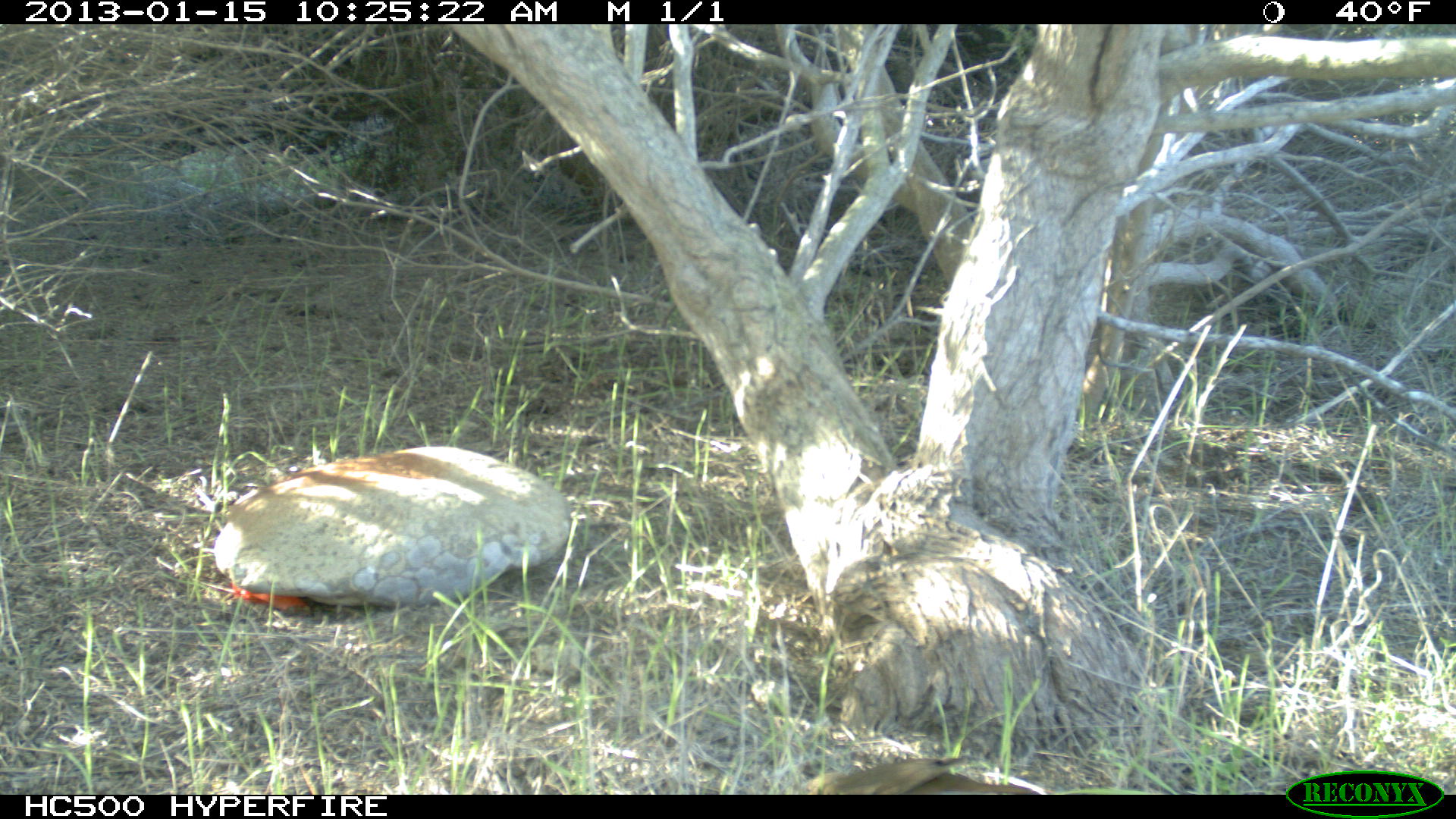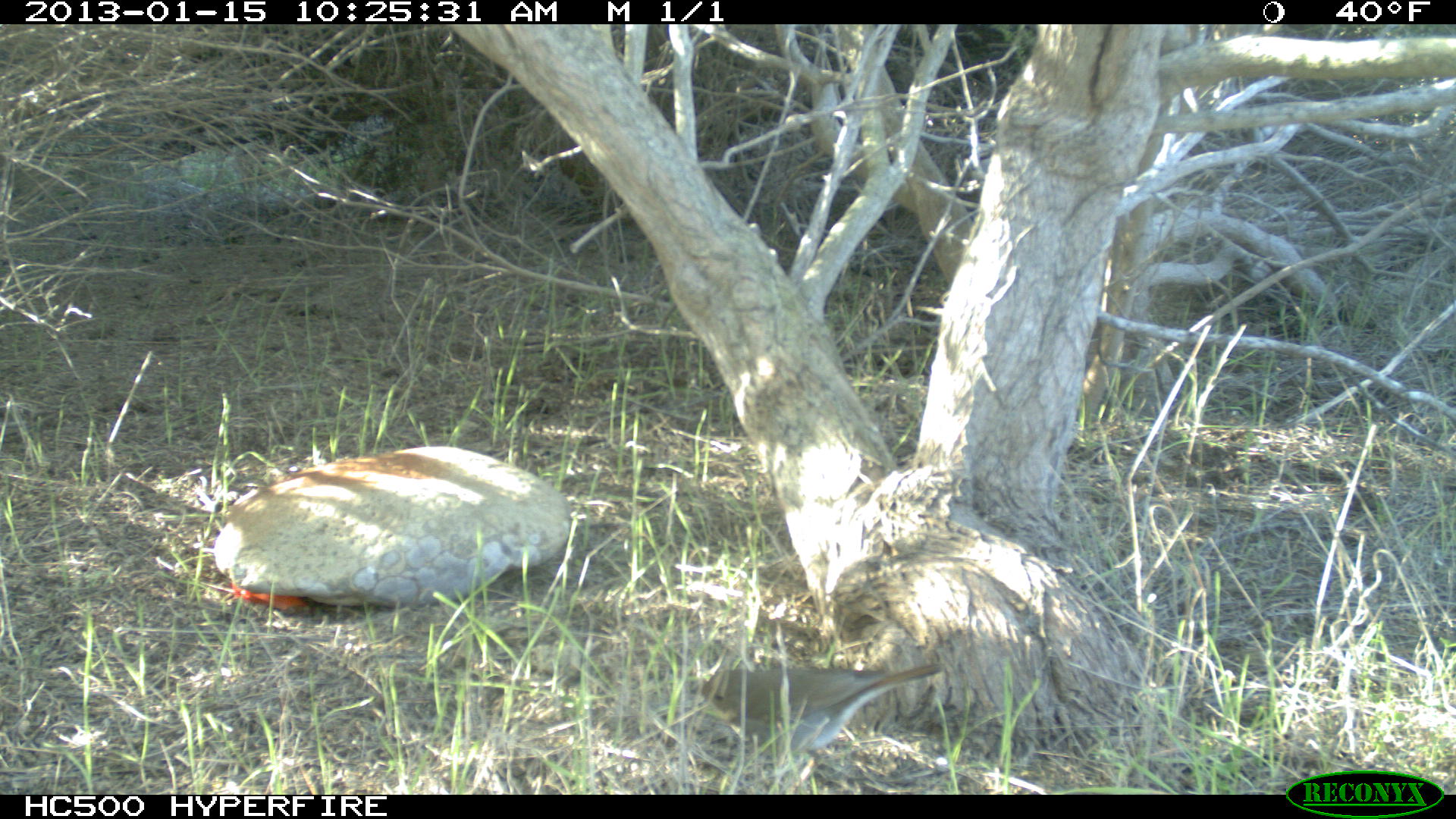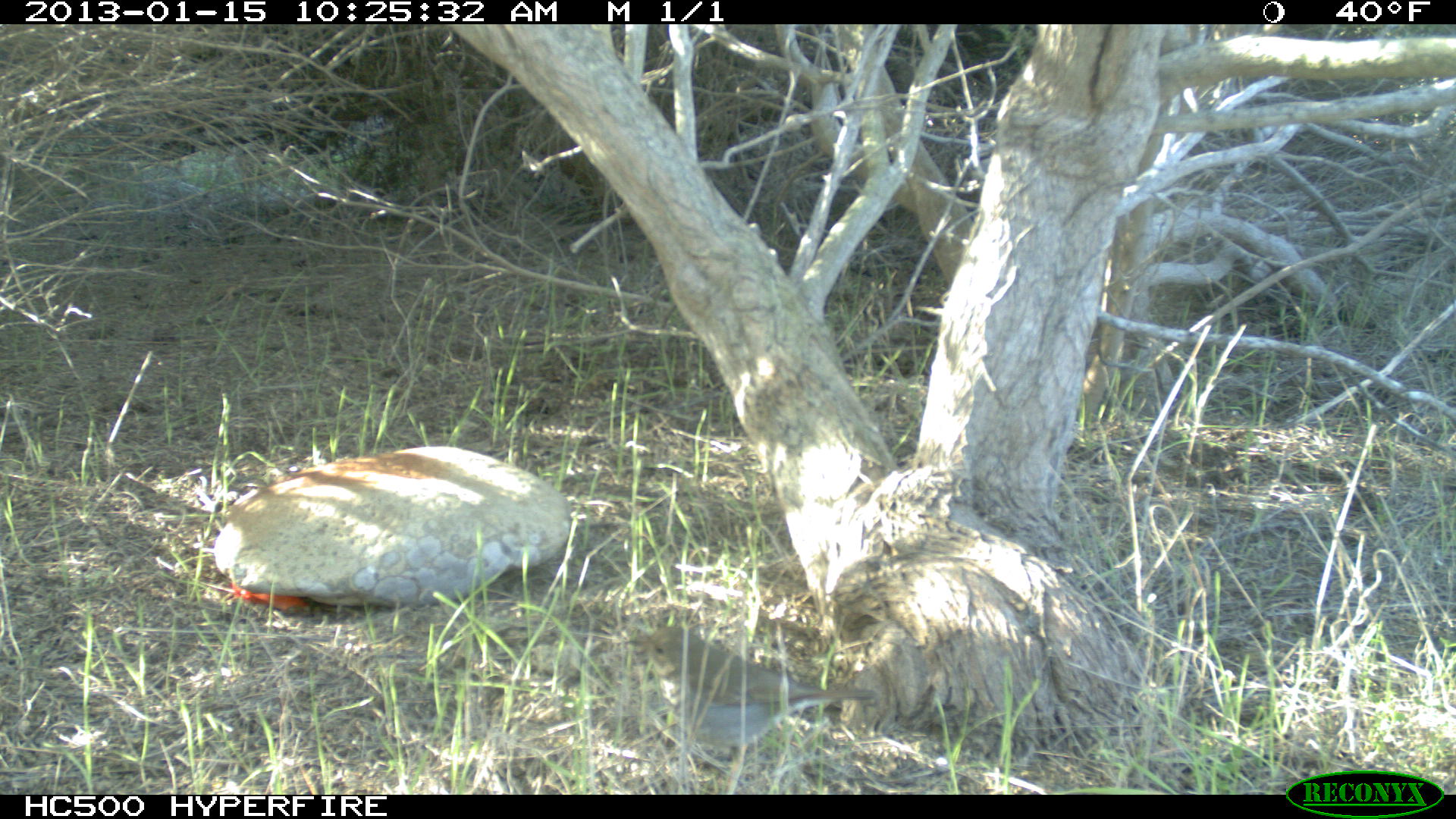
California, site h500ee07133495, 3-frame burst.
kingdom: Animalia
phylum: Chordata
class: Aves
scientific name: Aves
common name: bird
Bird (Aves).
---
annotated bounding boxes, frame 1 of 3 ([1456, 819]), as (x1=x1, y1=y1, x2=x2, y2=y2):
bird: (x1=799, y1=755, x2=1047, y2=794)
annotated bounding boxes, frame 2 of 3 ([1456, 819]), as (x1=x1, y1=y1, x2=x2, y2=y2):
bird: (x1=689, y1=662, x2=942, y2=781)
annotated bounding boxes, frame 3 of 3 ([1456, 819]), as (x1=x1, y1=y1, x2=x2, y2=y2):
bird: (x1=620, y1=625, x2=874, y2=792)